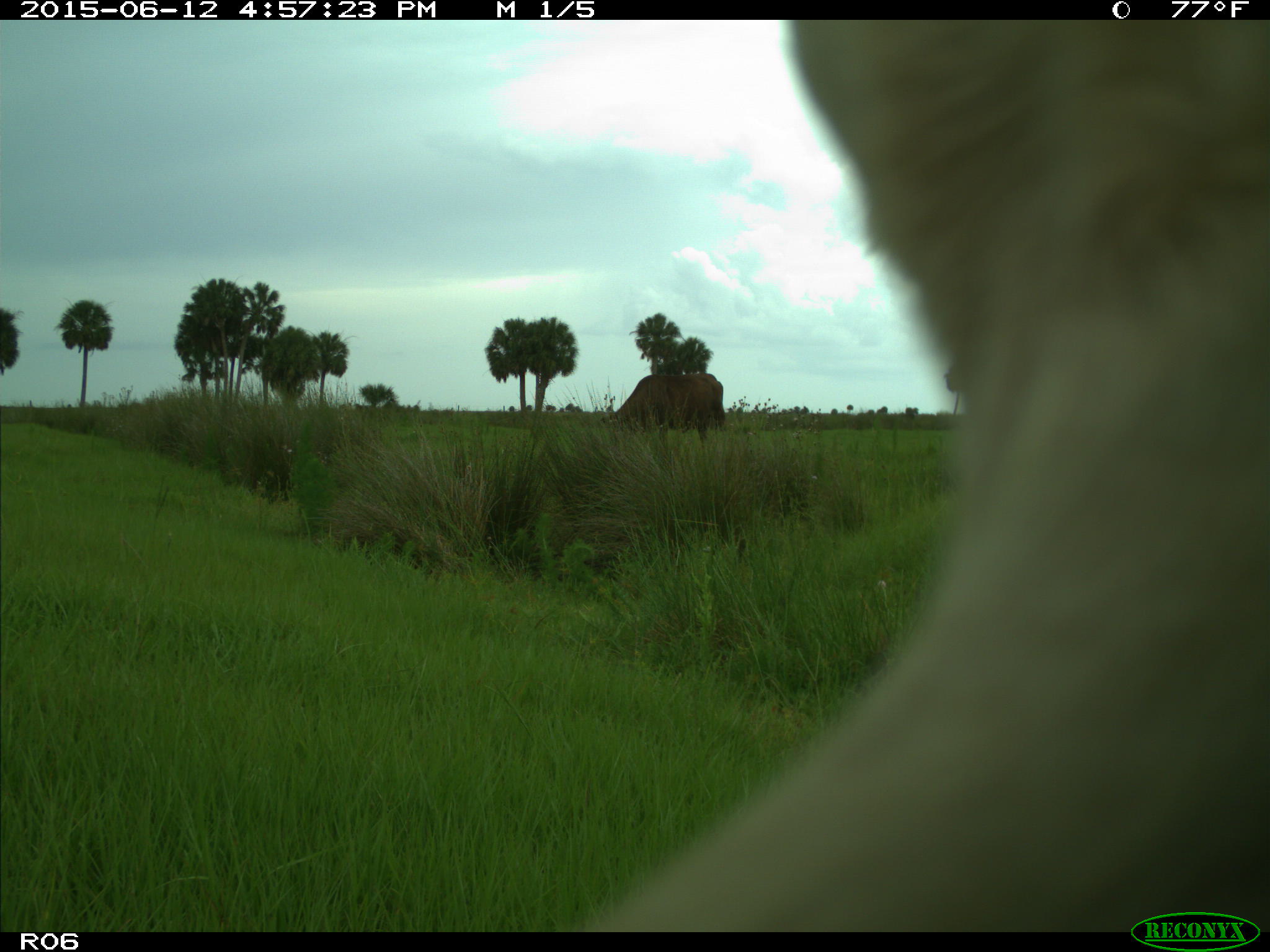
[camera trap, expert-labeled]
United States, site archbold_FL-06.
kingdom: Animalia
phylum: Chordata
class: Mammalia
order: Artiodactyla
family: Bovidae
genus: Bos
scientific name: Bos taurus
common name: domestic cow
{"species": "Bos taurus (domestic cow)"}